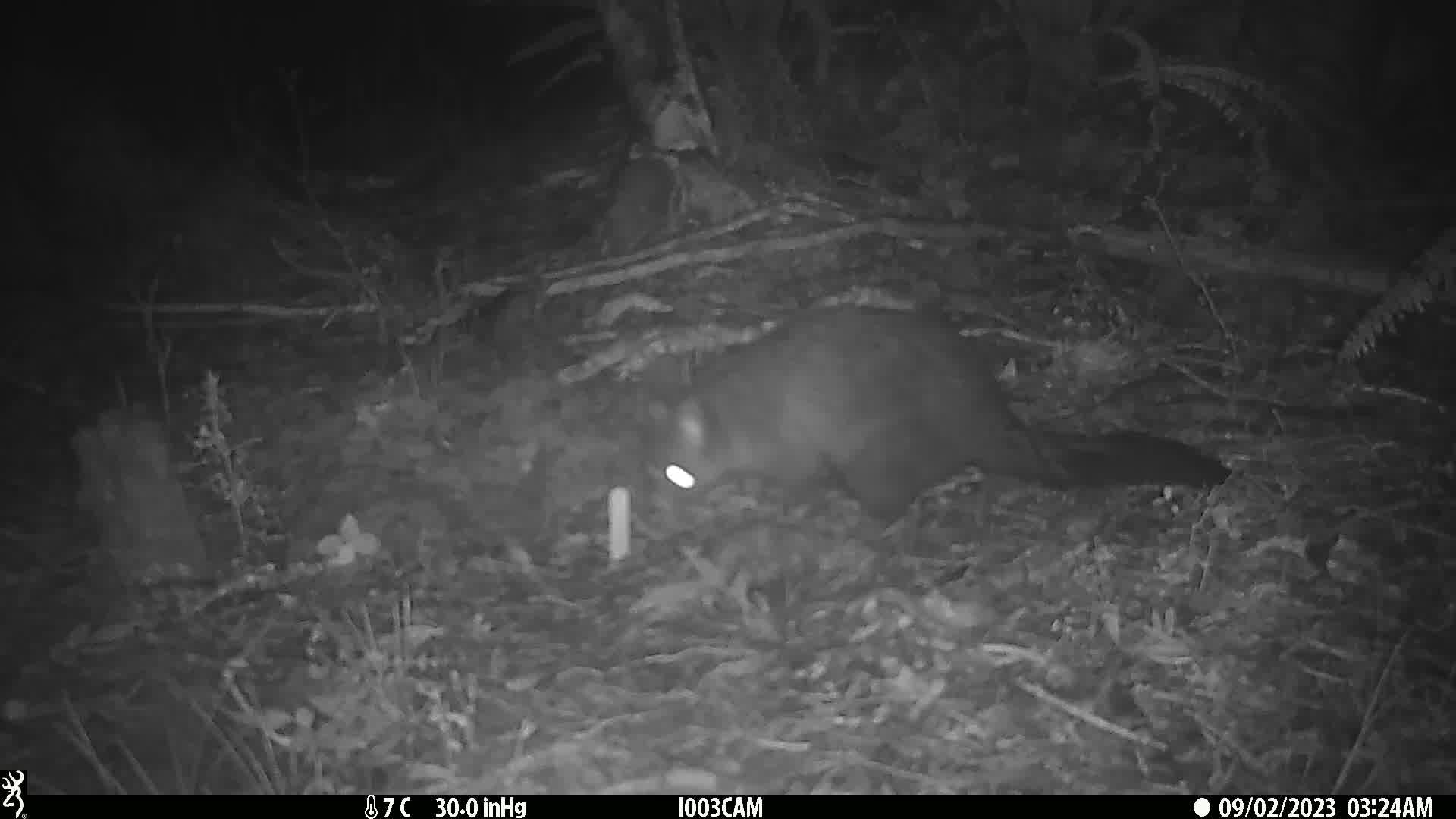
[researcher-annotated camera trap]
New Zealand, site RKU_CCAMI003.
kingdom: Animalia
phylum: Chordata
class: Mammalia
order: Diprotodontia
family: Phalangeridae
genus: Trichosurus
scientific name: Trichosurus vulpecula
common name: common brushtail possum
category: possum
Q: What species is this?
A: Possum (common brushtail possum) (Trichosurus vulpecula).